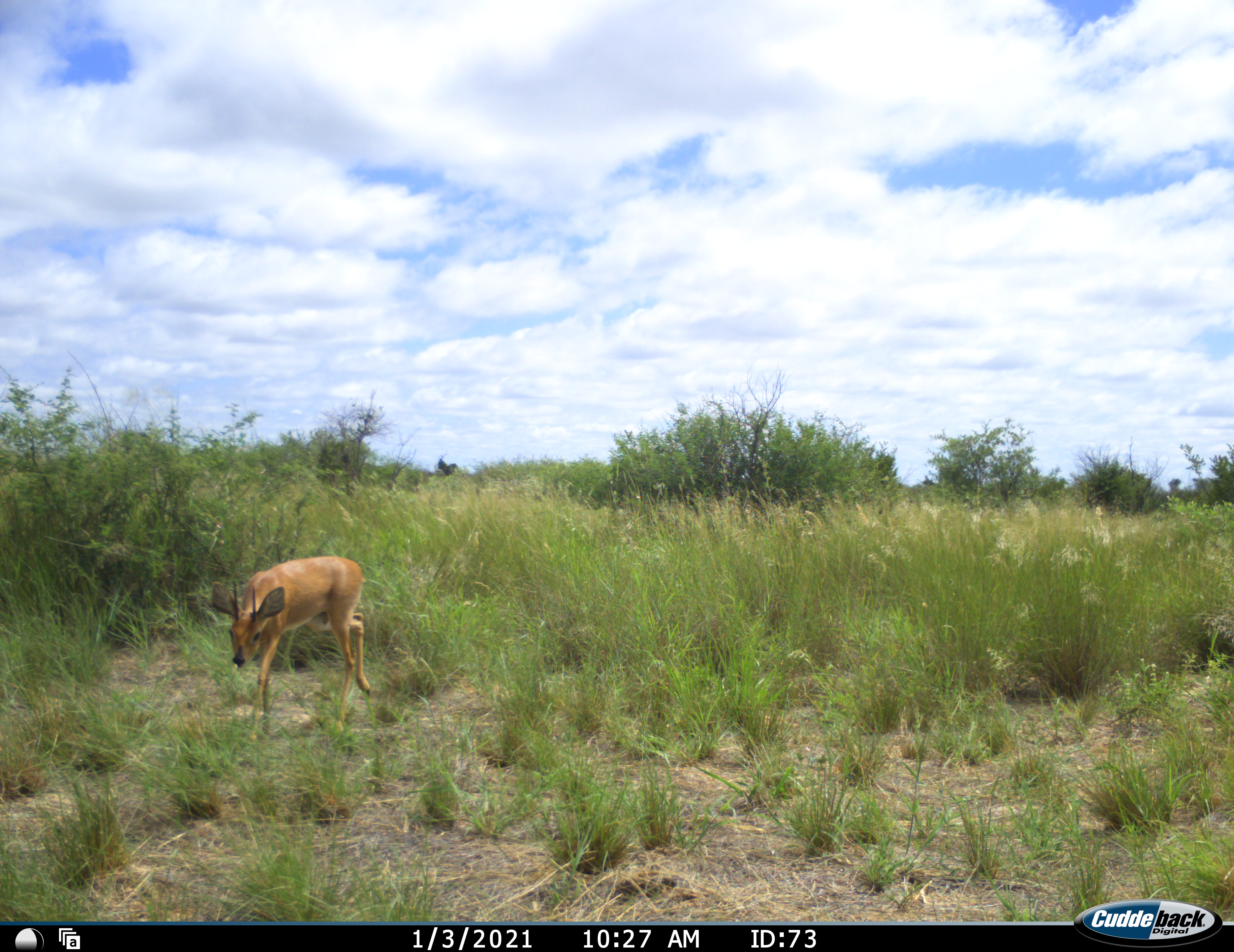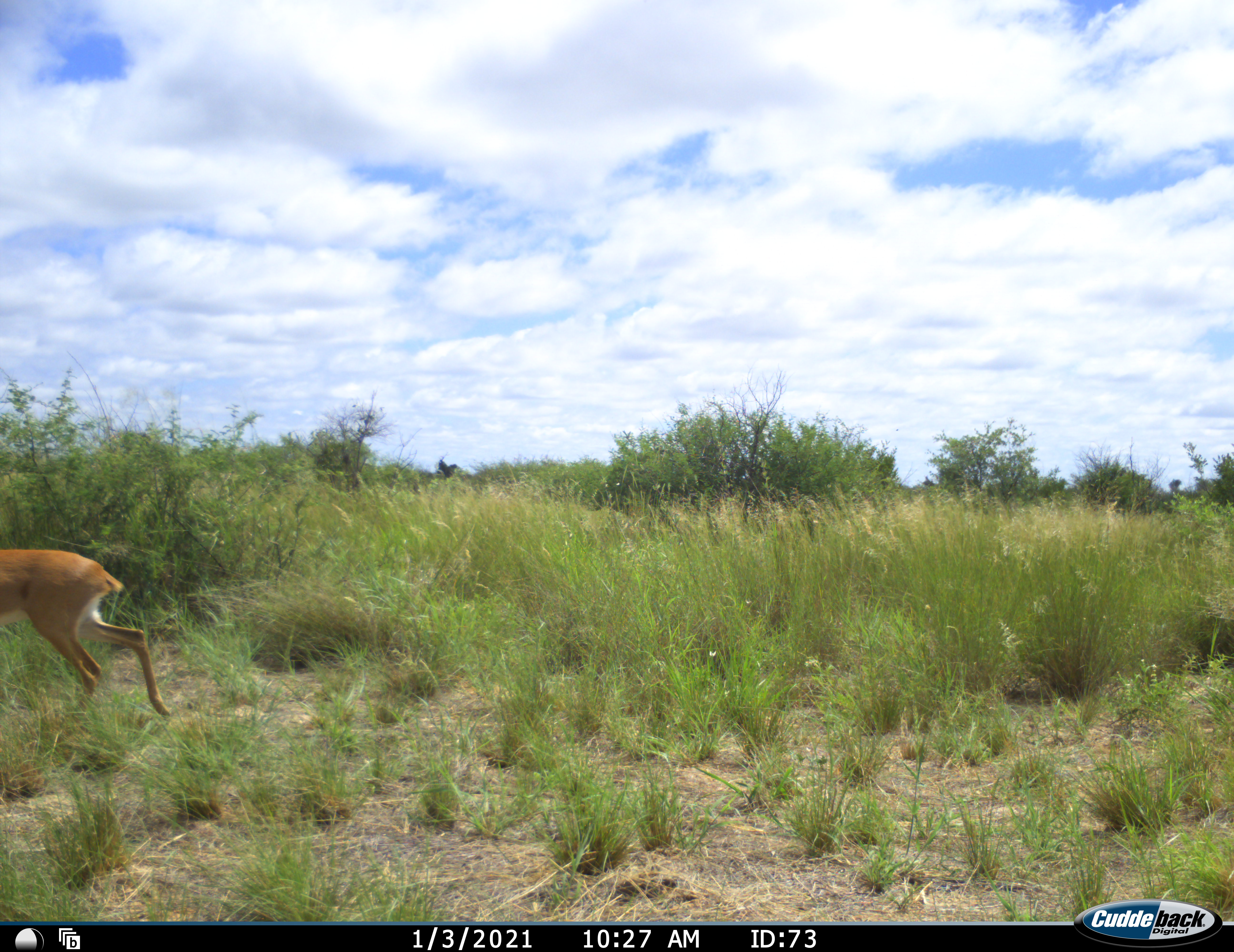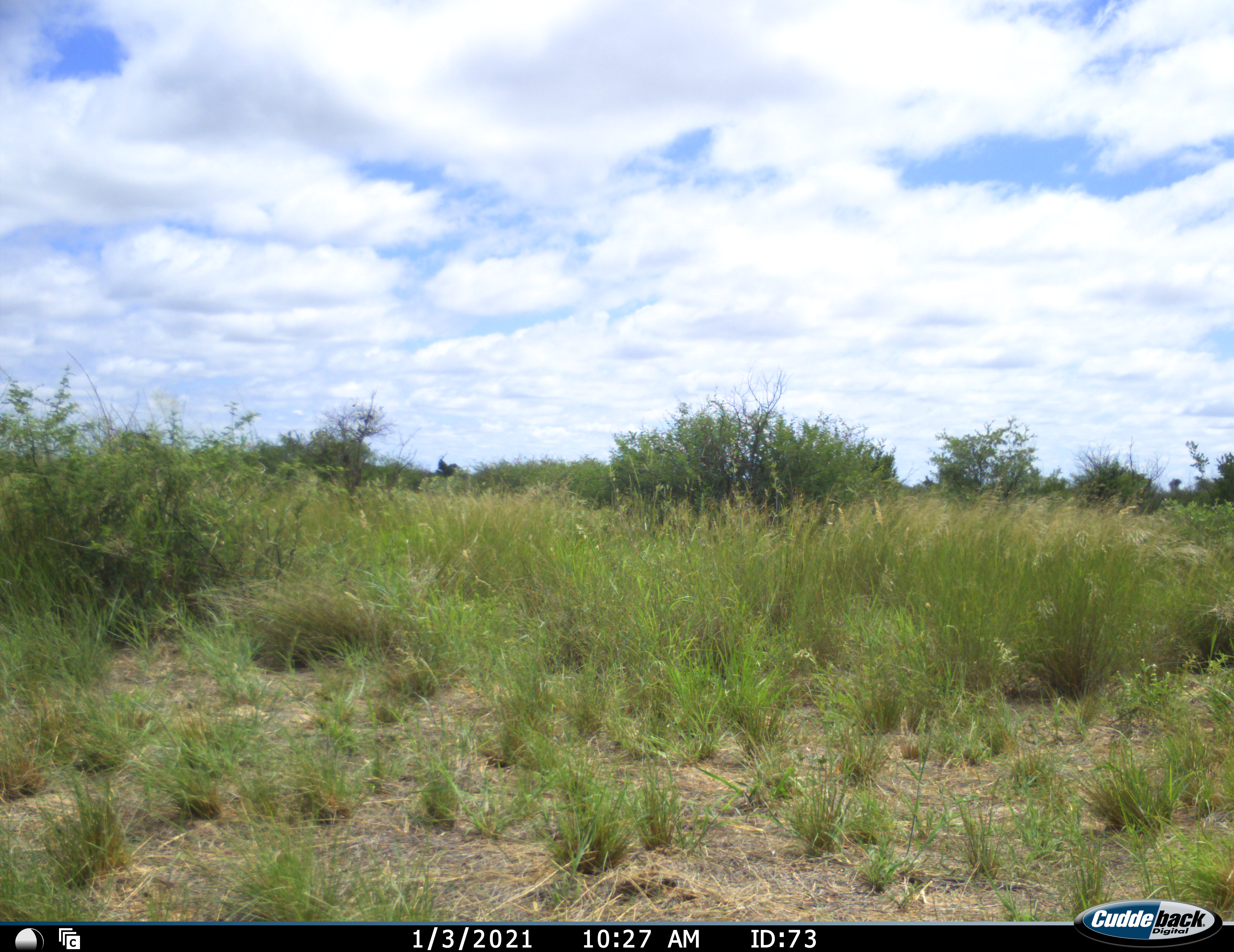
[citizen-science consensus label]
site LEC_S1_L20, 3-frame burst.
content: unidentified animal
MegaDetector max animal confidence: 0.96